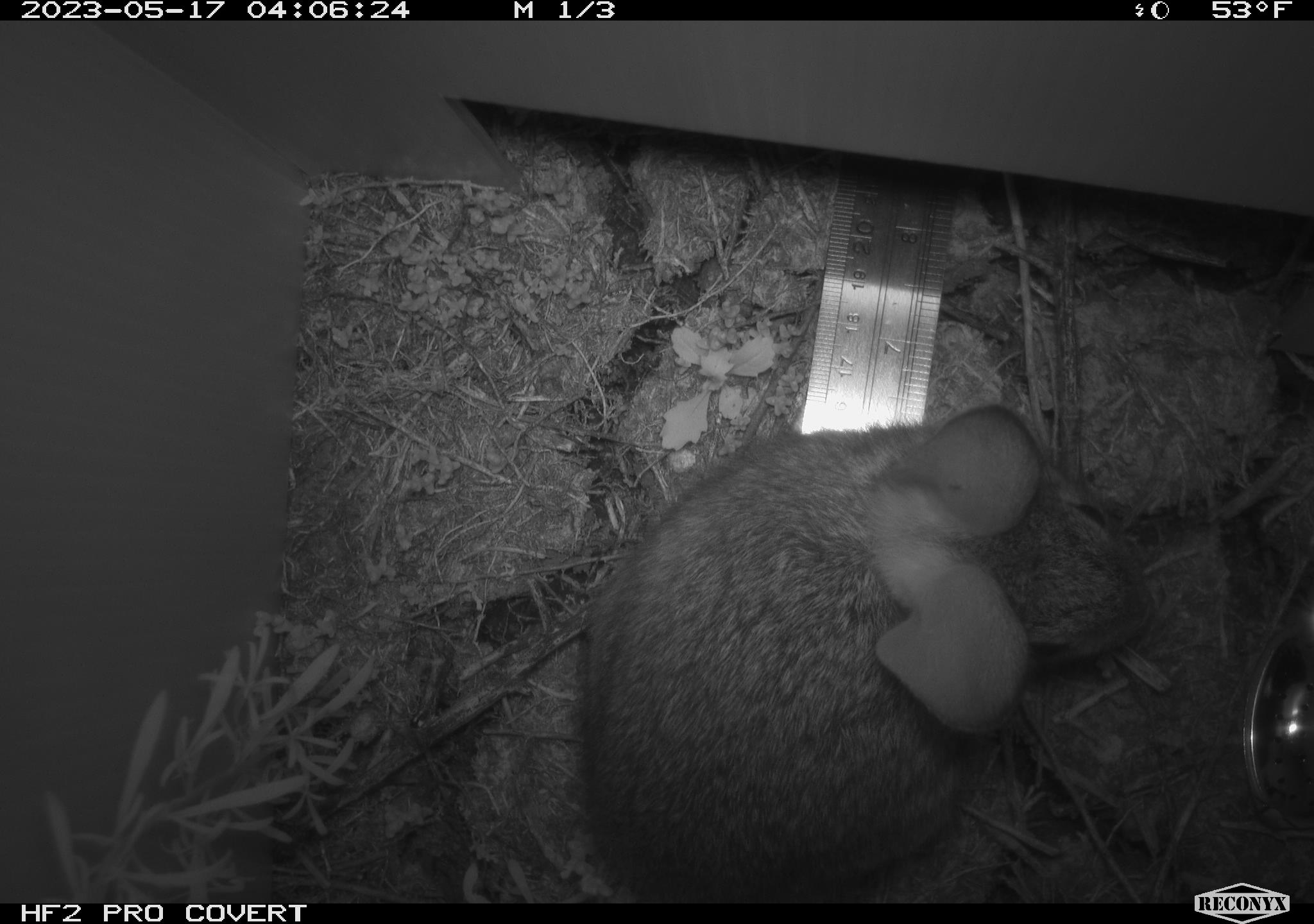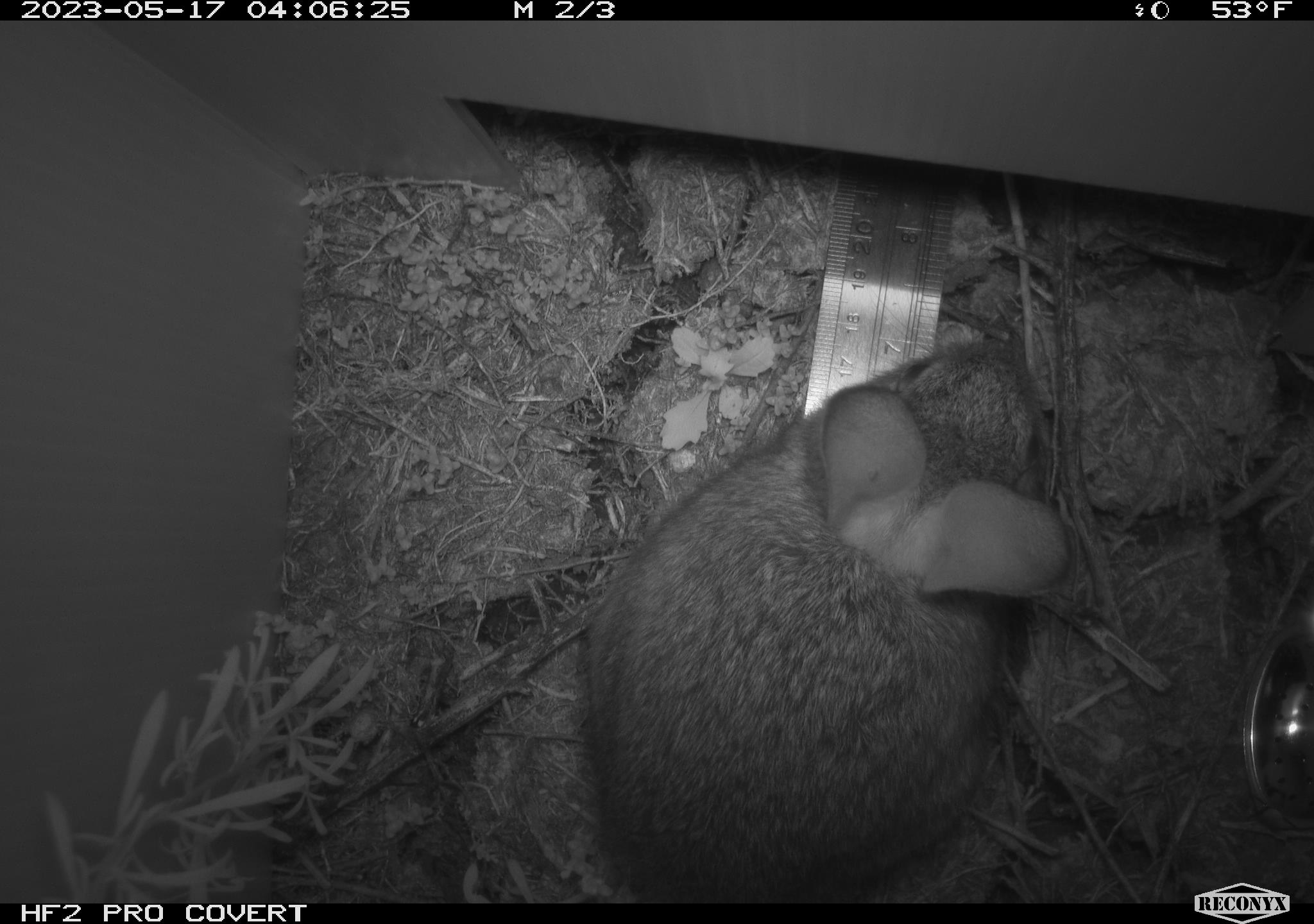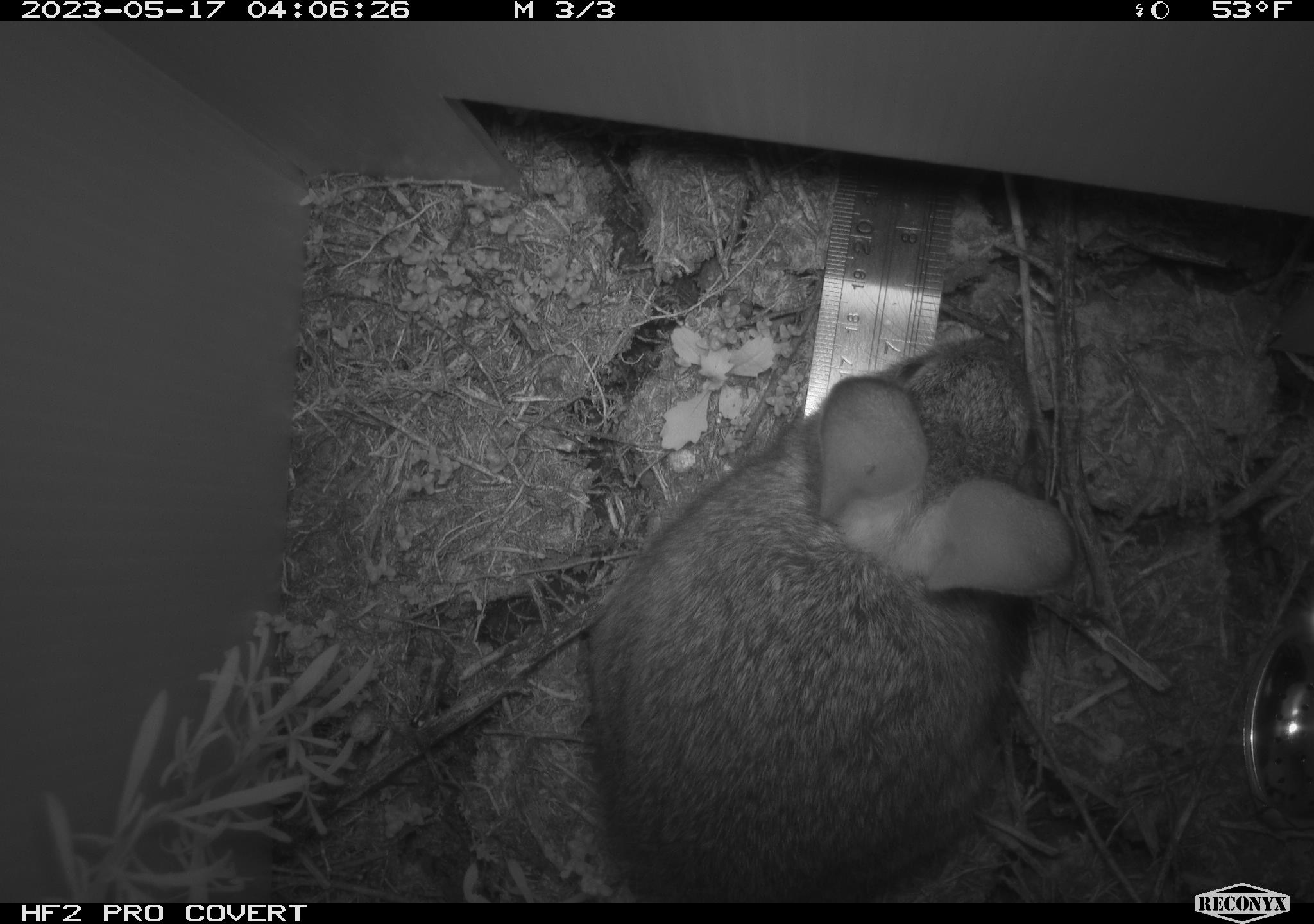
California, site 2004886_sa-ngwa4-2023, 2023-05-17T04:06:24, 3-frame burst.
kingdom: Animalia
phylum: Chordata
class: Mammalia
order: Lagomorpha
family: Leporidae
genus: Sylvilagus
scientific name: Sylvilagus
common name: cottontail rabbits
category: sylvilagus species